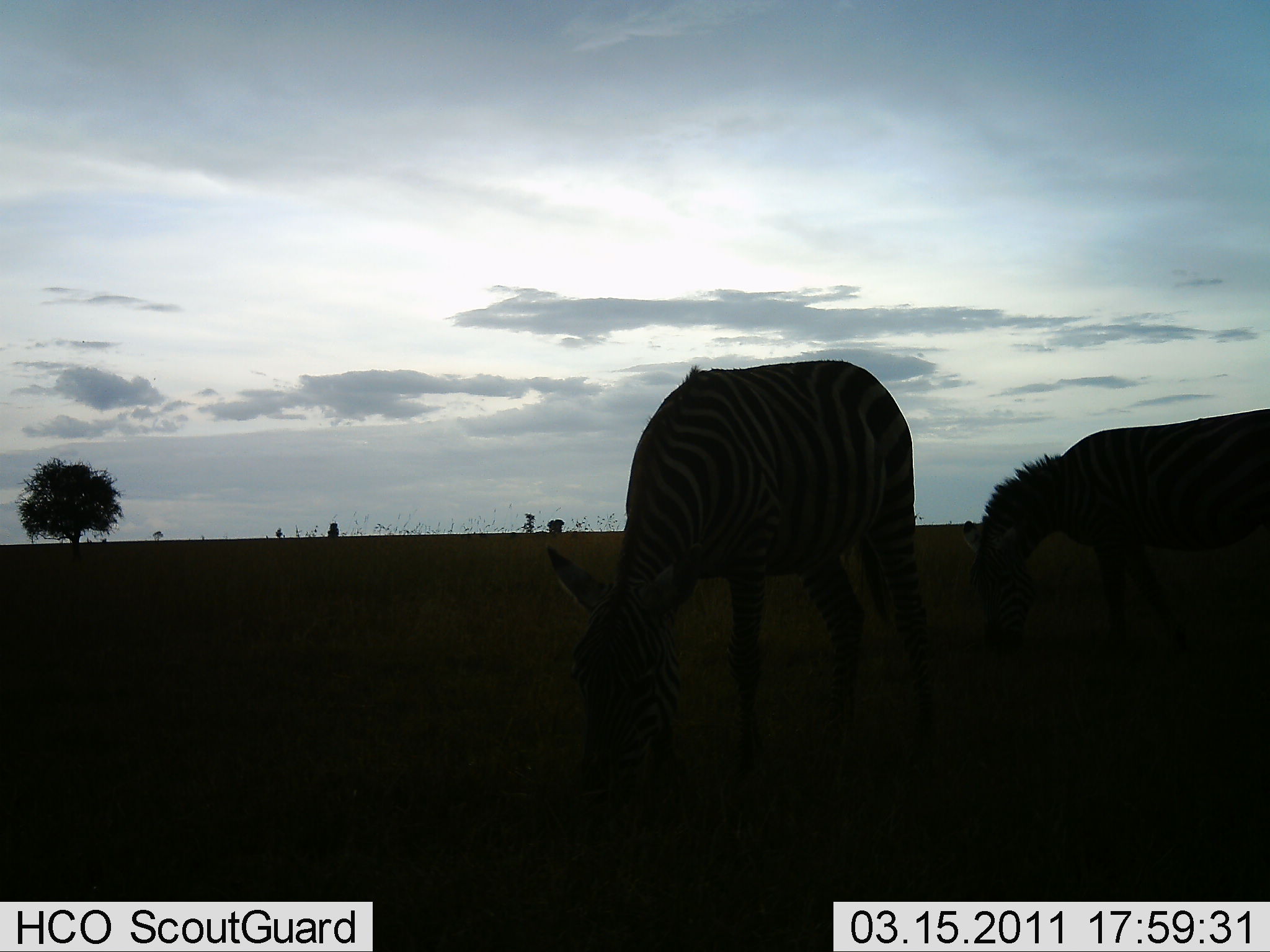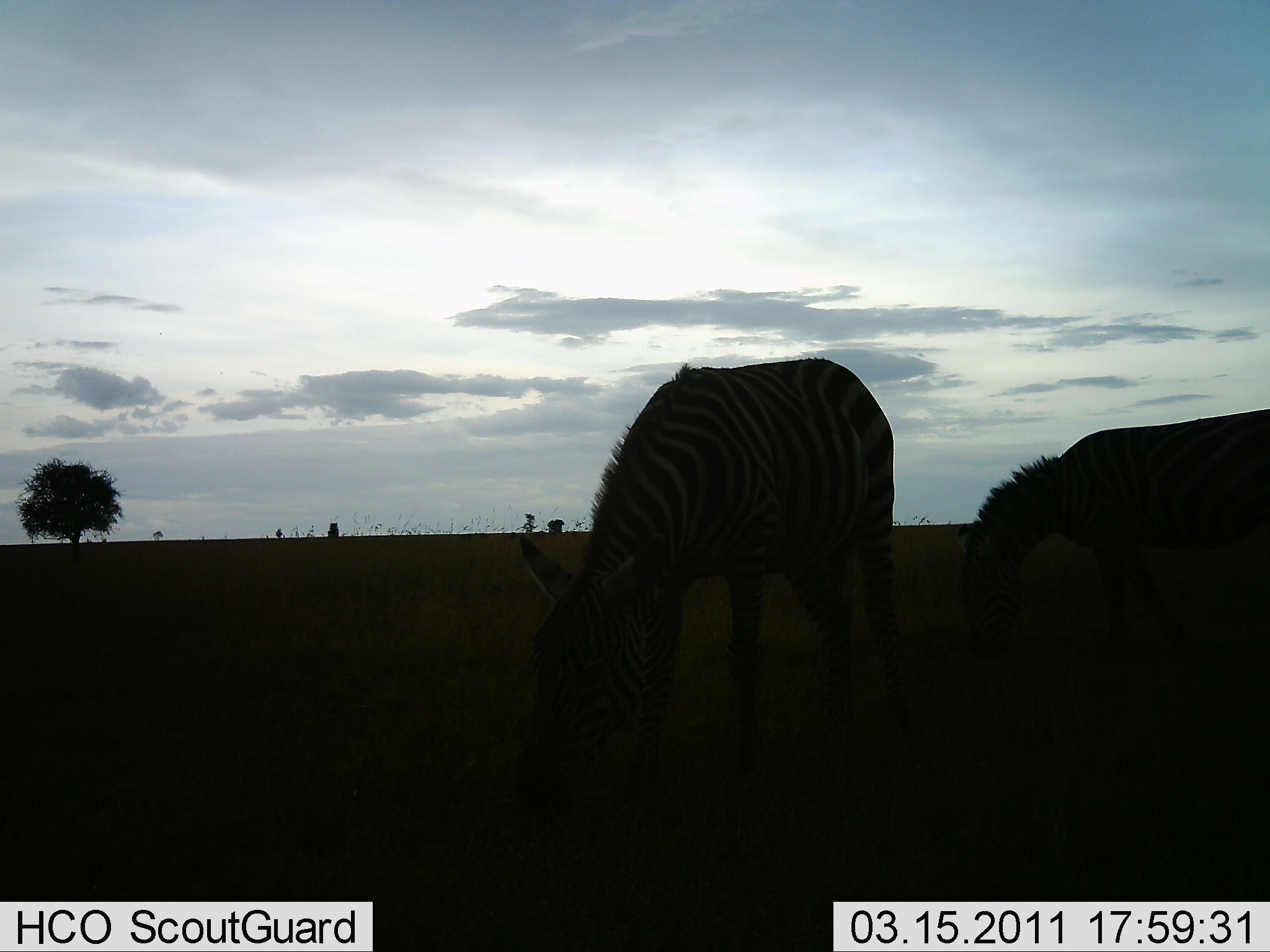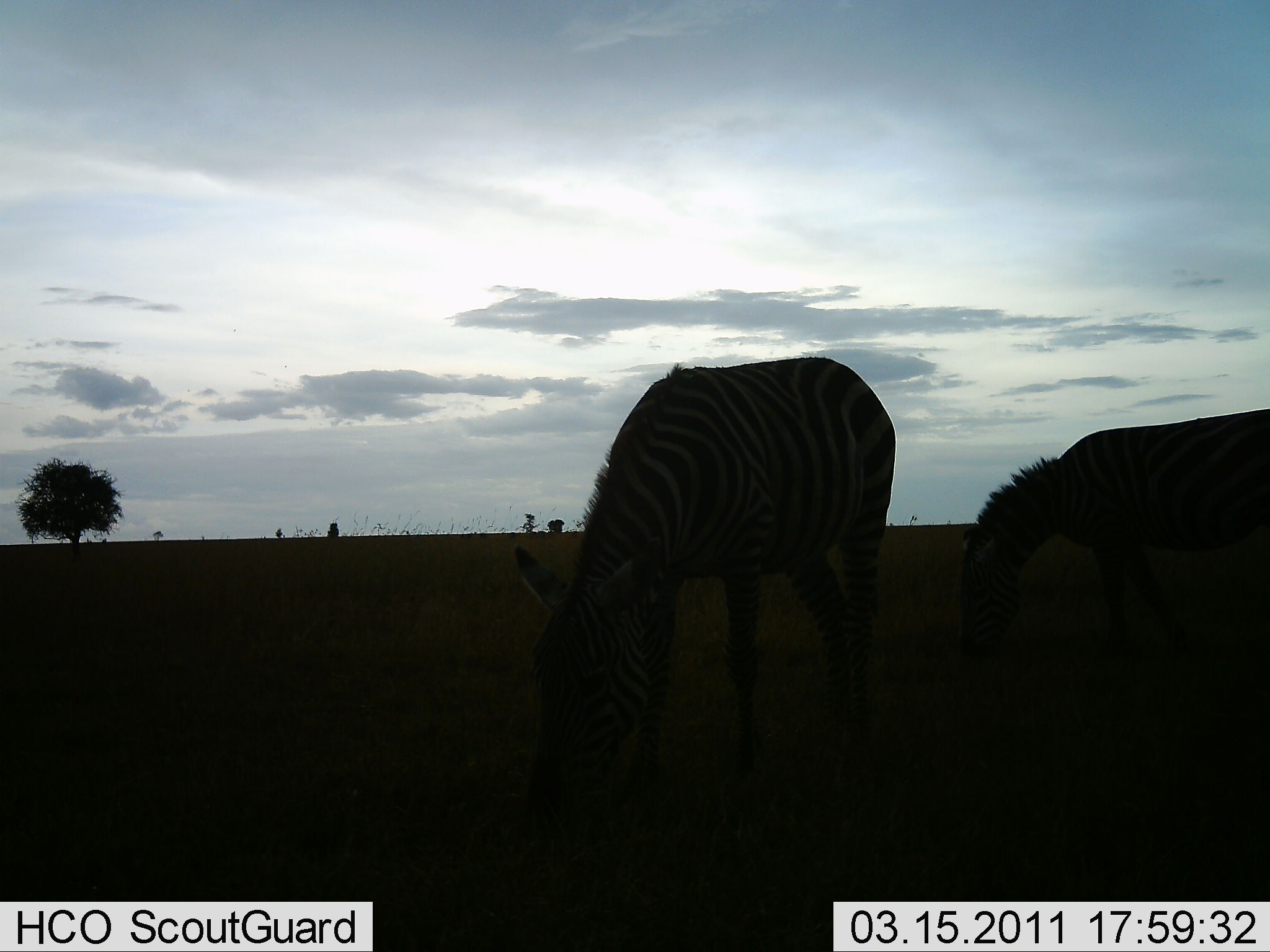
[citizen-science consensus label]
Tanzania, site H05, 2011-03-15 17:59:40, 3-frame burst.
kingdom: Animalia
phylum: Chordata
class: Mammalia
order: Perissodactyla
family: Equidae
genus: Equus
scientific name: Equus quagga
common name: plains zebra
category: zebra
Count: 2.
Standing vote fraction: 20%.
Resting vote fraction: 0%.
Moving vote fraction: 0%.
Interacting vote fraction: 0%.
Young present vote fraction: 0%.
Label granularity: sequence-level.